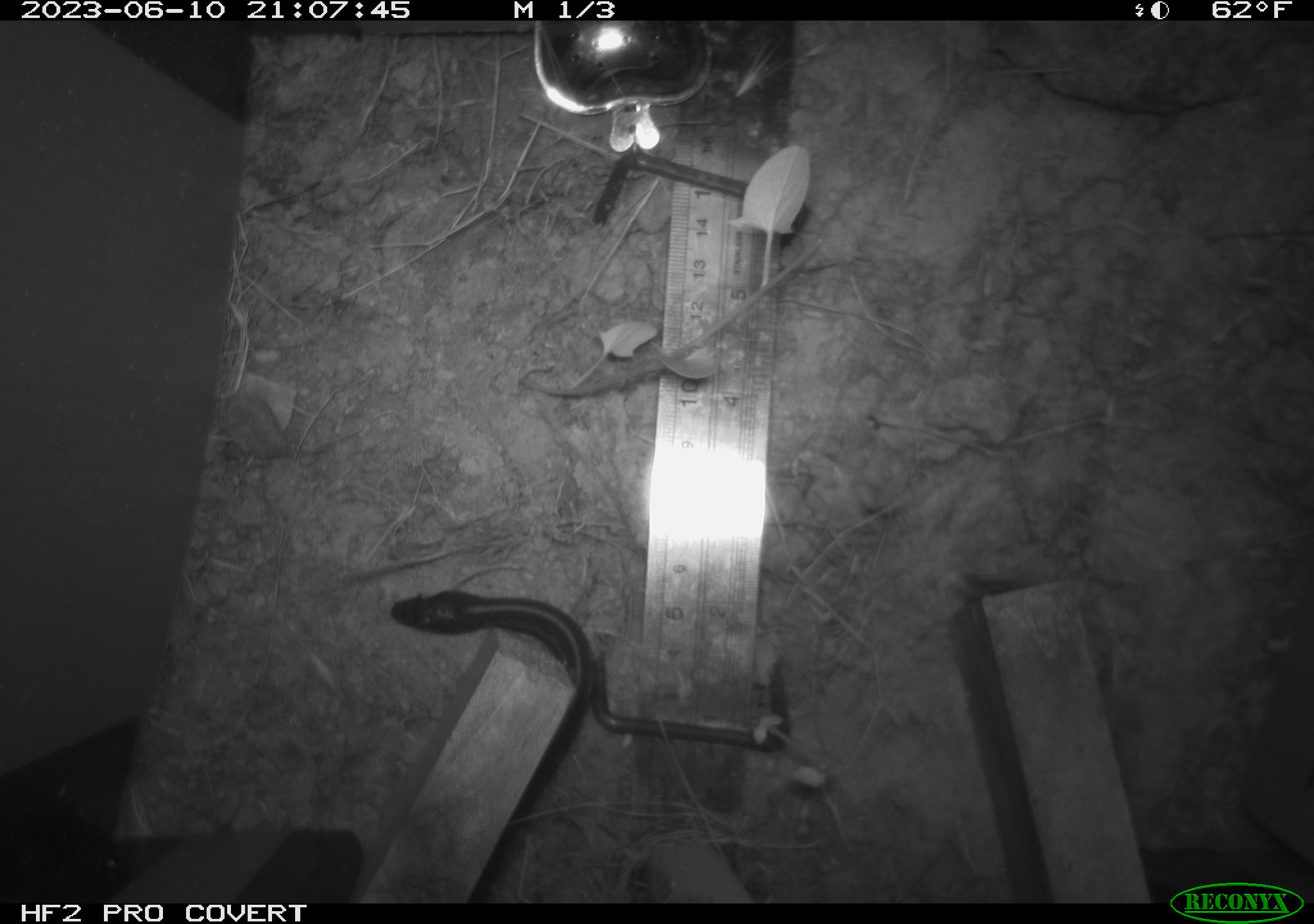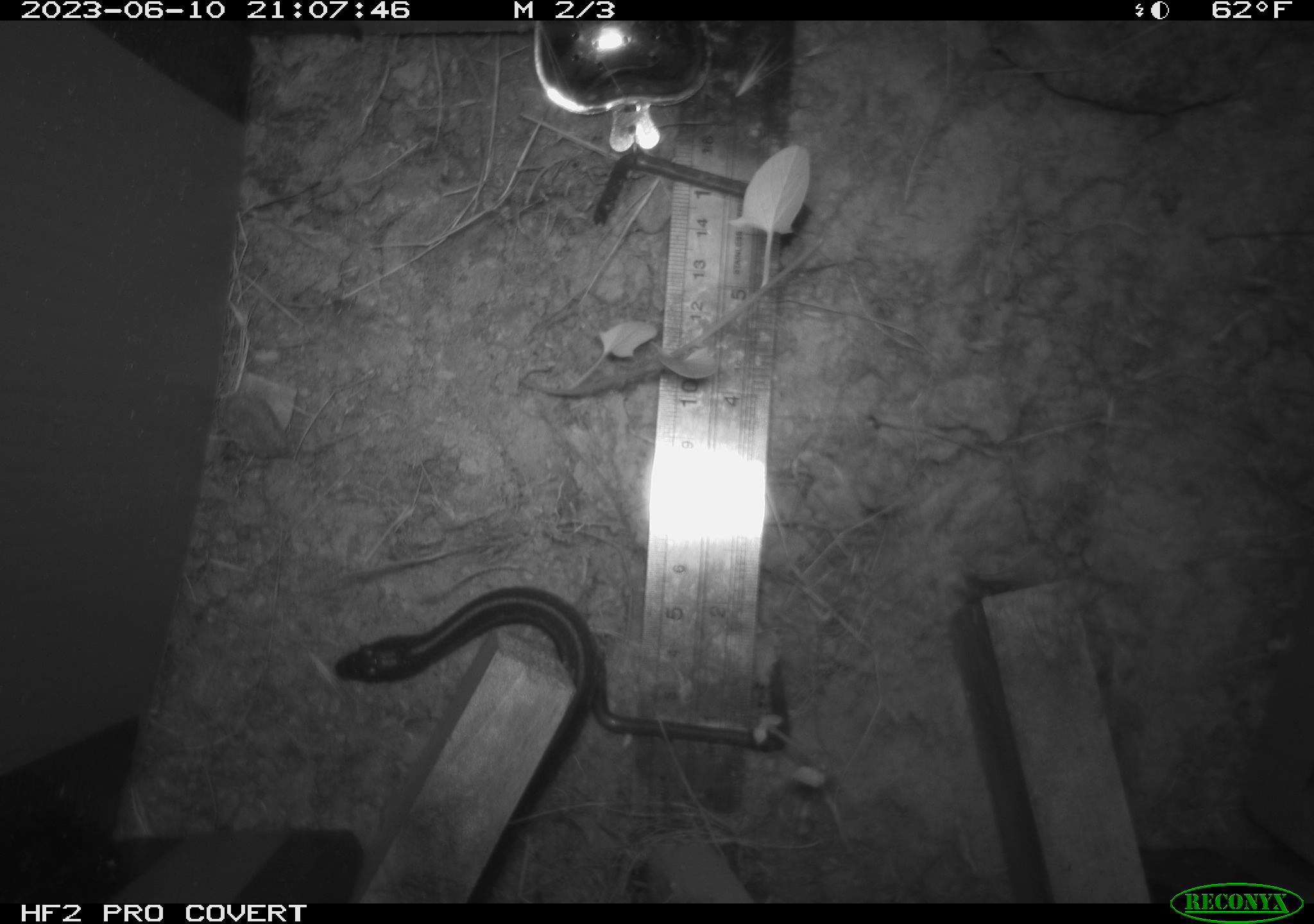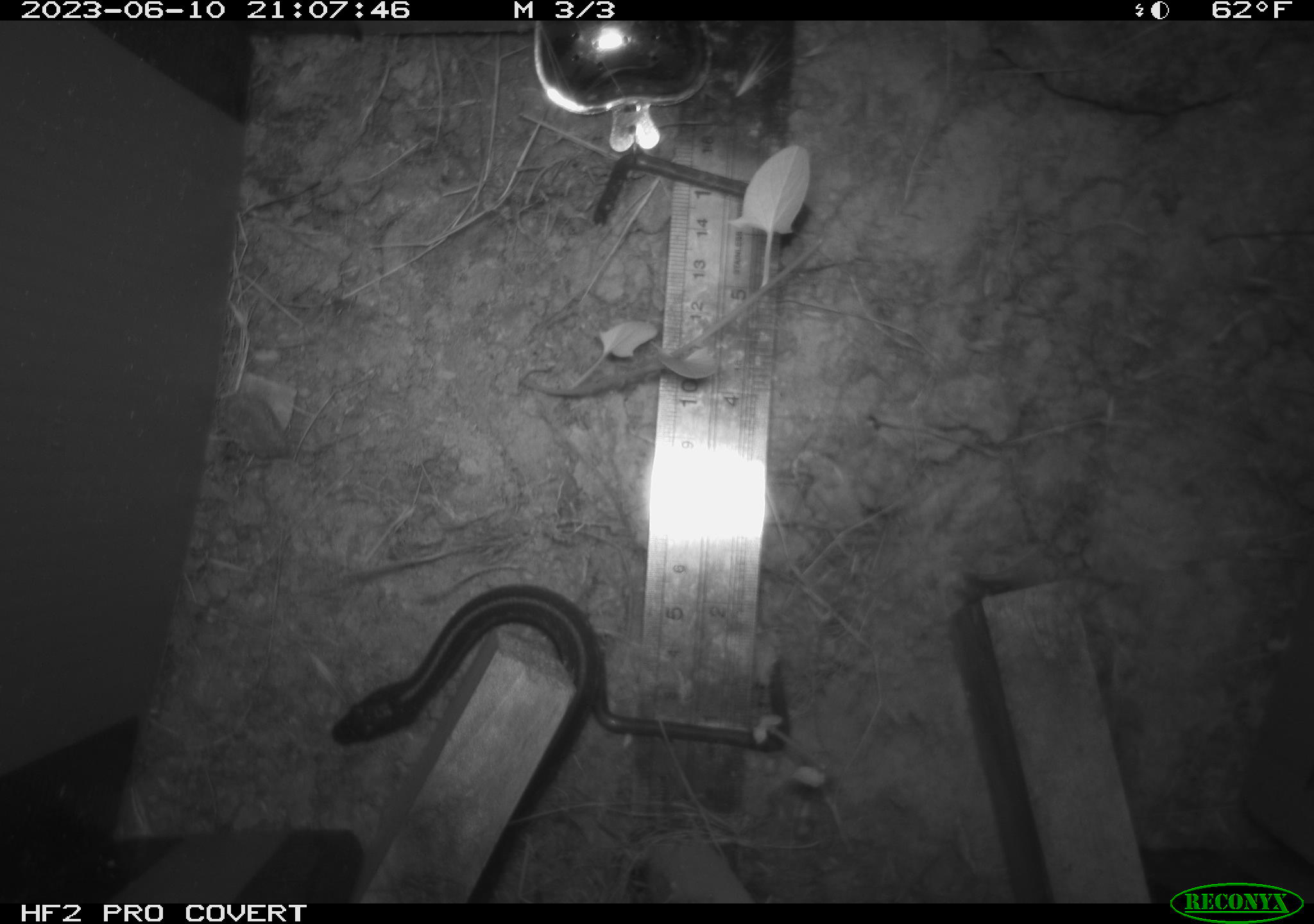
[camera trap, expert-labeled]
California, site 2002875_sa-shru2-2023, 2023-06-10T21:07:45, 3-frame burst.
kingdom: Animalia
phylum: Chordata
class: Reptilia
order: Squamata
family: Colubridae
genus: Thamnophis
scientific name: Thamnophis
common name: american gartersnakes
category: thamnophis species